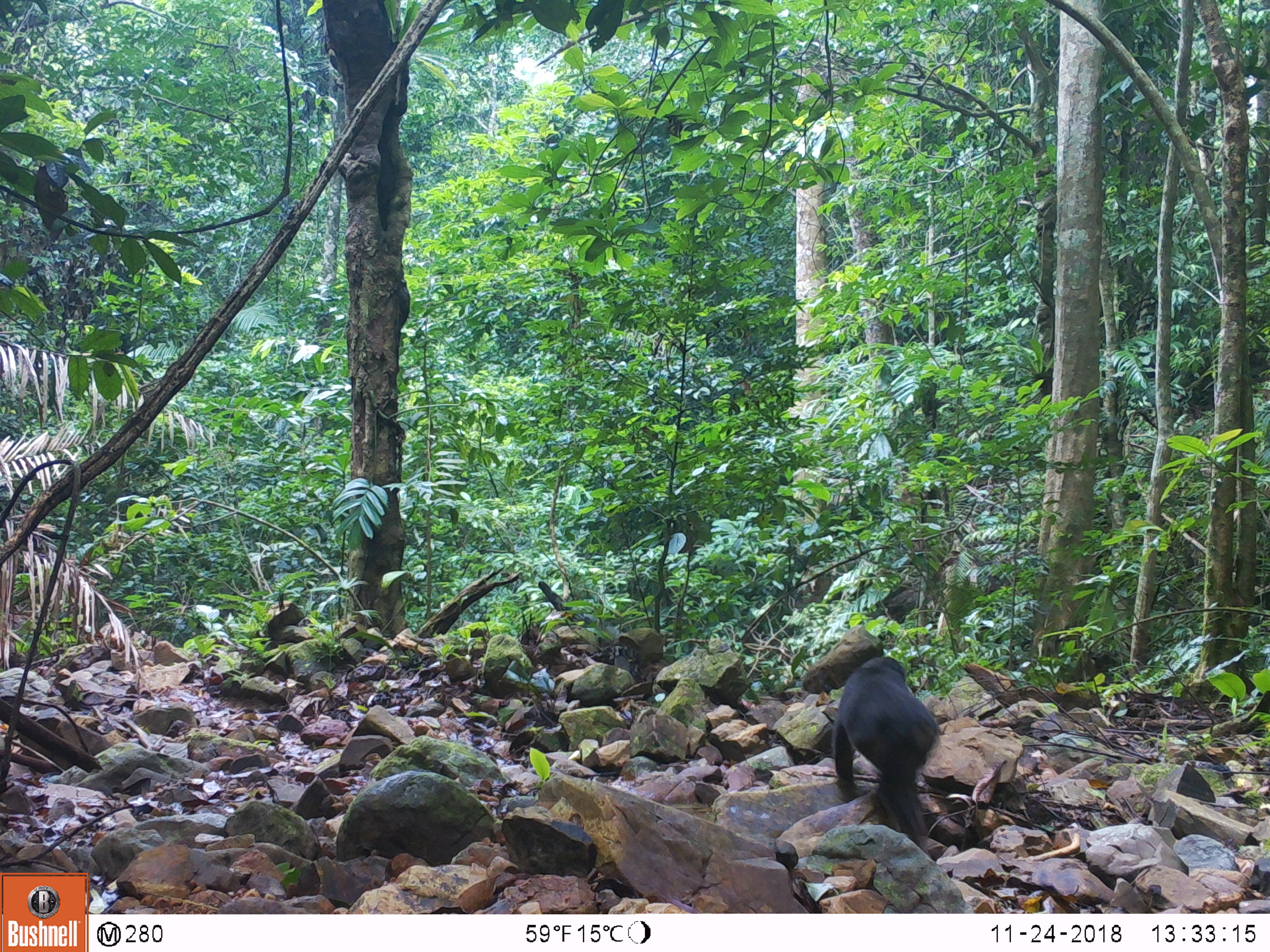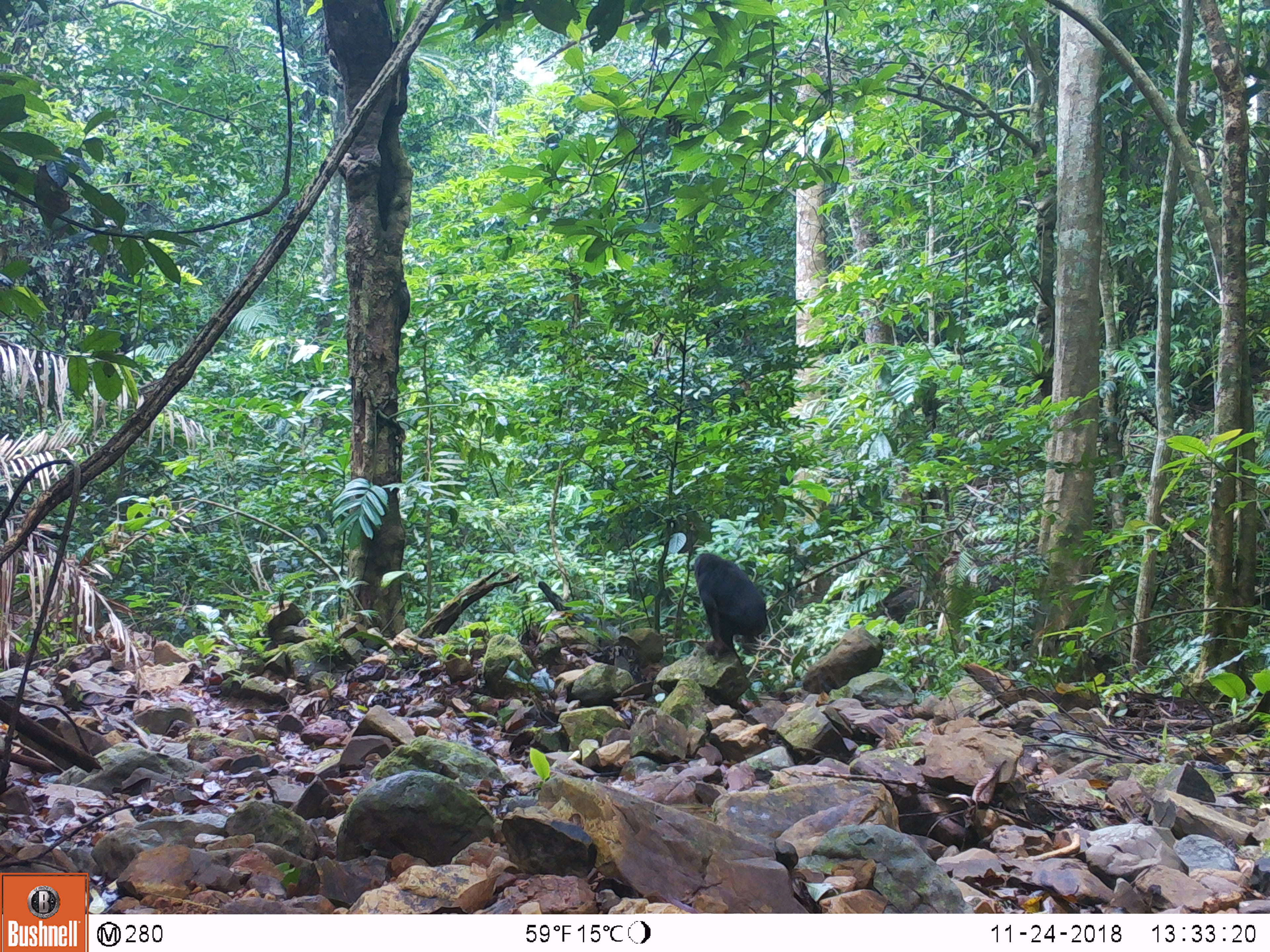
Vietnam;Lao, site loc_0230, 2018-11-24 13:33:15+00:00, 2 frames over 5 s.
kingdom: Animalia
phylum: Chordata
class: Mammalia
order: Primates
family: Cercopithecidae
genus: Macaca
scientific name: Macaca arctoides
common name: stump-tailed macaque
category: stump tailed macaque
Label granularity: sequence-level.